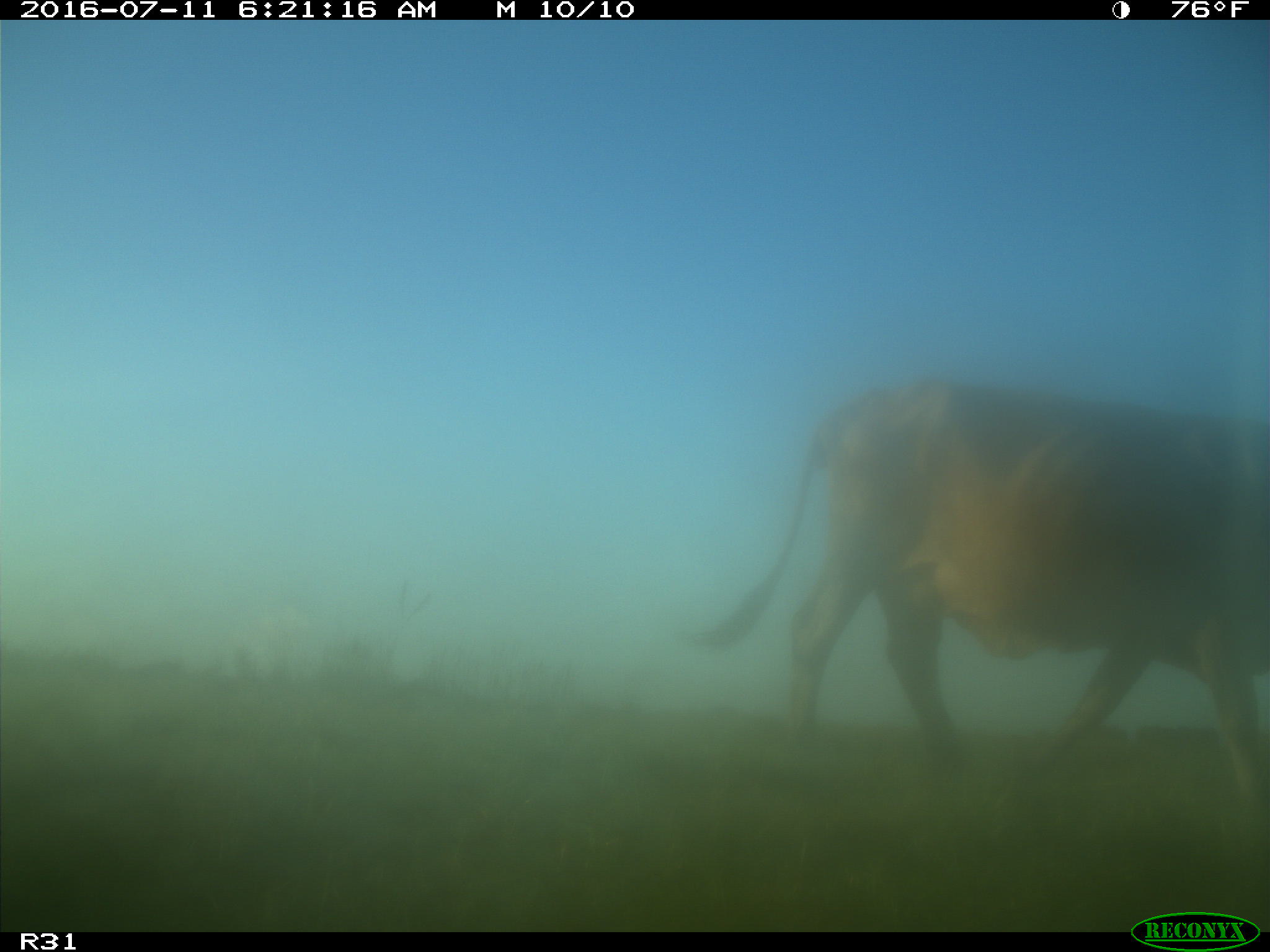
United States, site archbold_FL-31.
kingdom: Animalia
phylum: Chordata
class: Mammalia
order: Artiodactyla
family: Bovidae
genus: Bos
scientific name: Bos taurus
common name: domestic cow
Bos taurus (domestic cow).